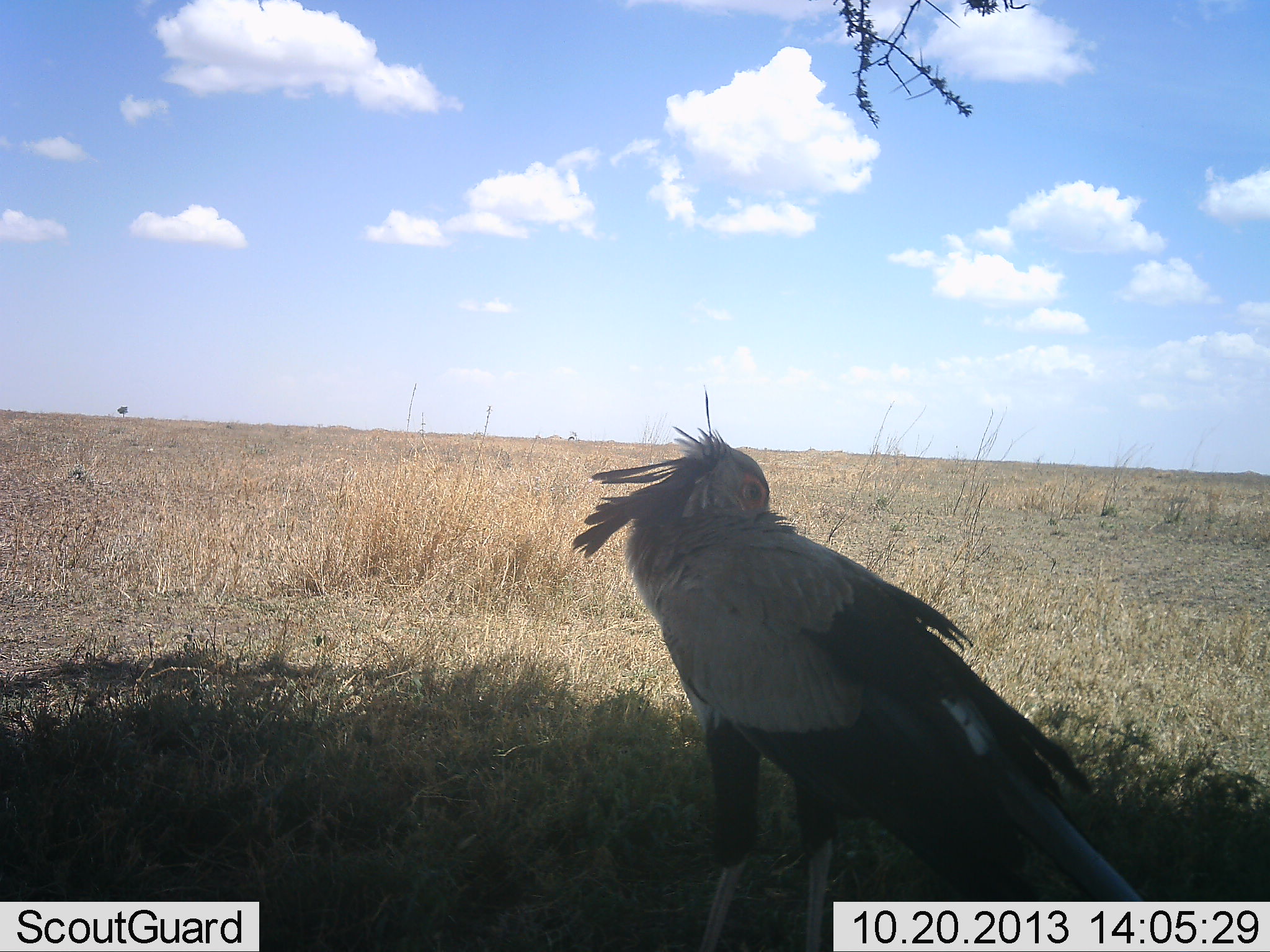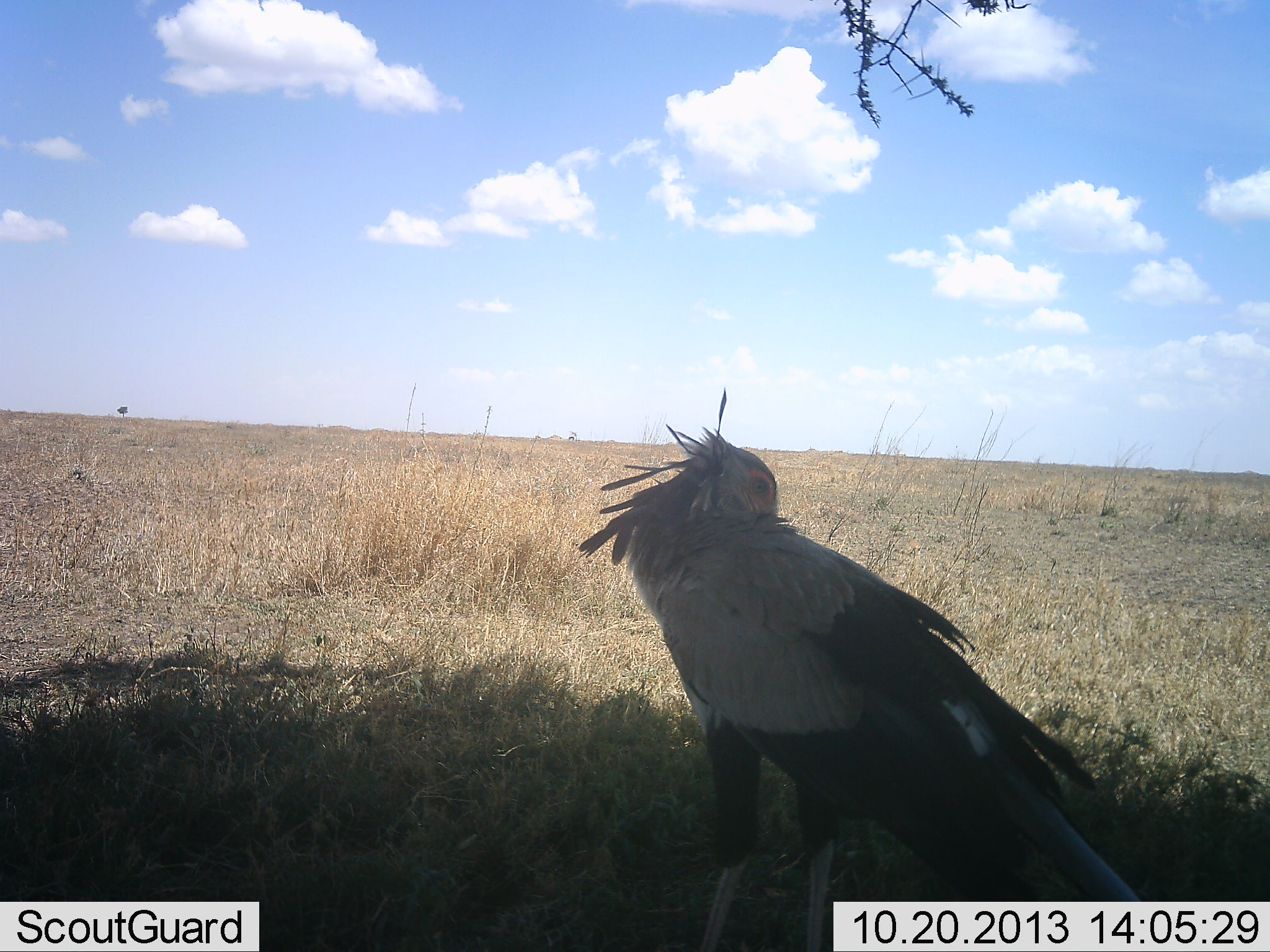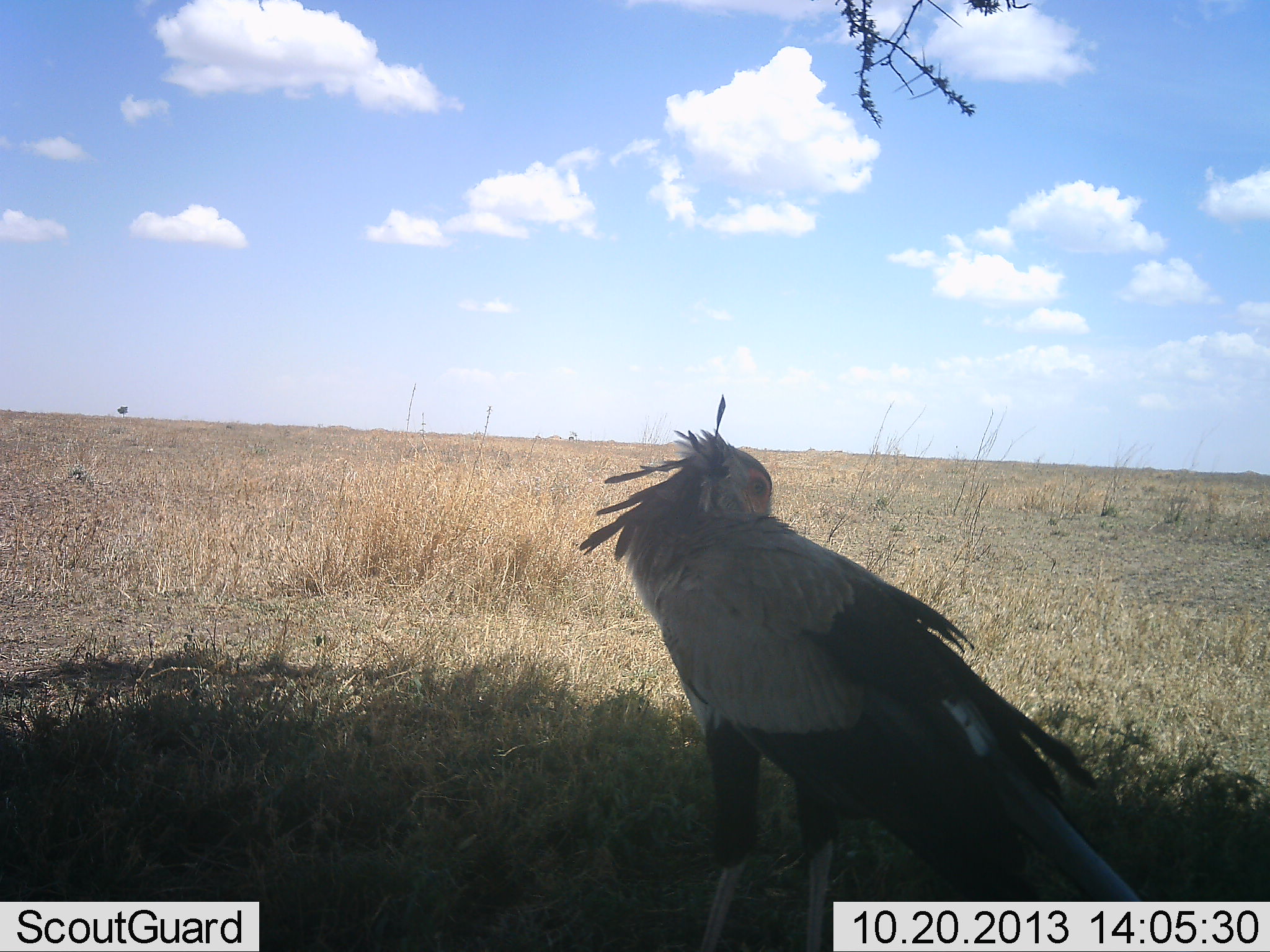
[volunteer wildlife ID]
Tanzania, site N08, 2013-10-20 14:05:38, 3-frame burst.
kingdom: Animalia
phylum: Chordata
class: Aves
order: Accipitriformes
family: Sagittariidae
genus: Sagittarius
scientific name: Sagittarius serpentarius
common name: secretary bird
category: secretarybird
Secretarybird (secretary bird) (Sagittarius serpentarius), count 1. Behavior (volunteer vote fractions): standing 100%, resting 20%, moving 0%, interacting 0%. Young present (vote fraction): 0%. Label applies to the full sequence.